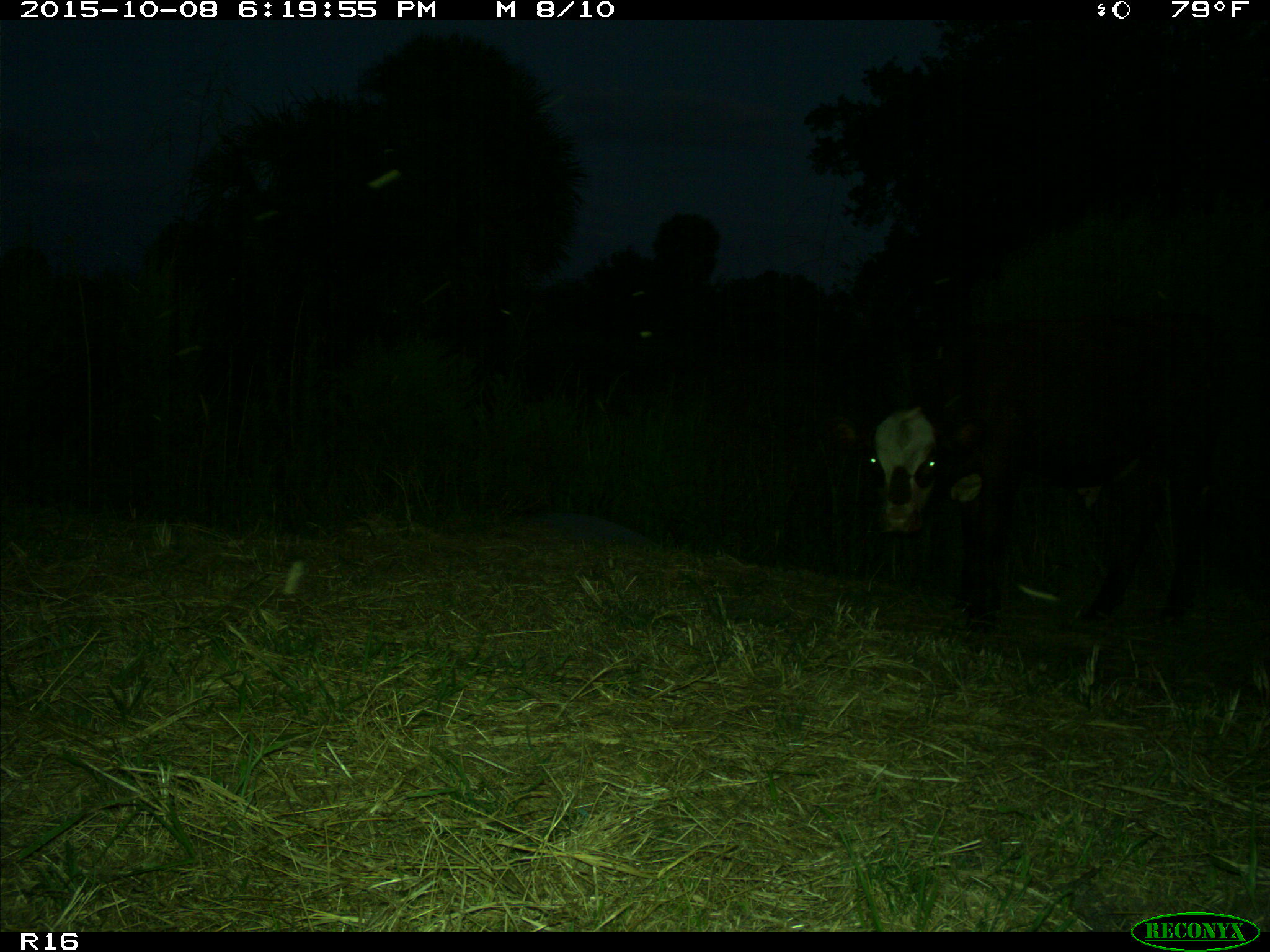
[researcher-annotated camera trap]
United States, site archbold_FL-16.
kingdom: Animalia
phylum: Chordata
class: Mammalia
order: Artiodactyla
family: Bovidae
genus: Bos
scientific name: Bos taurus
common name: domestic cow